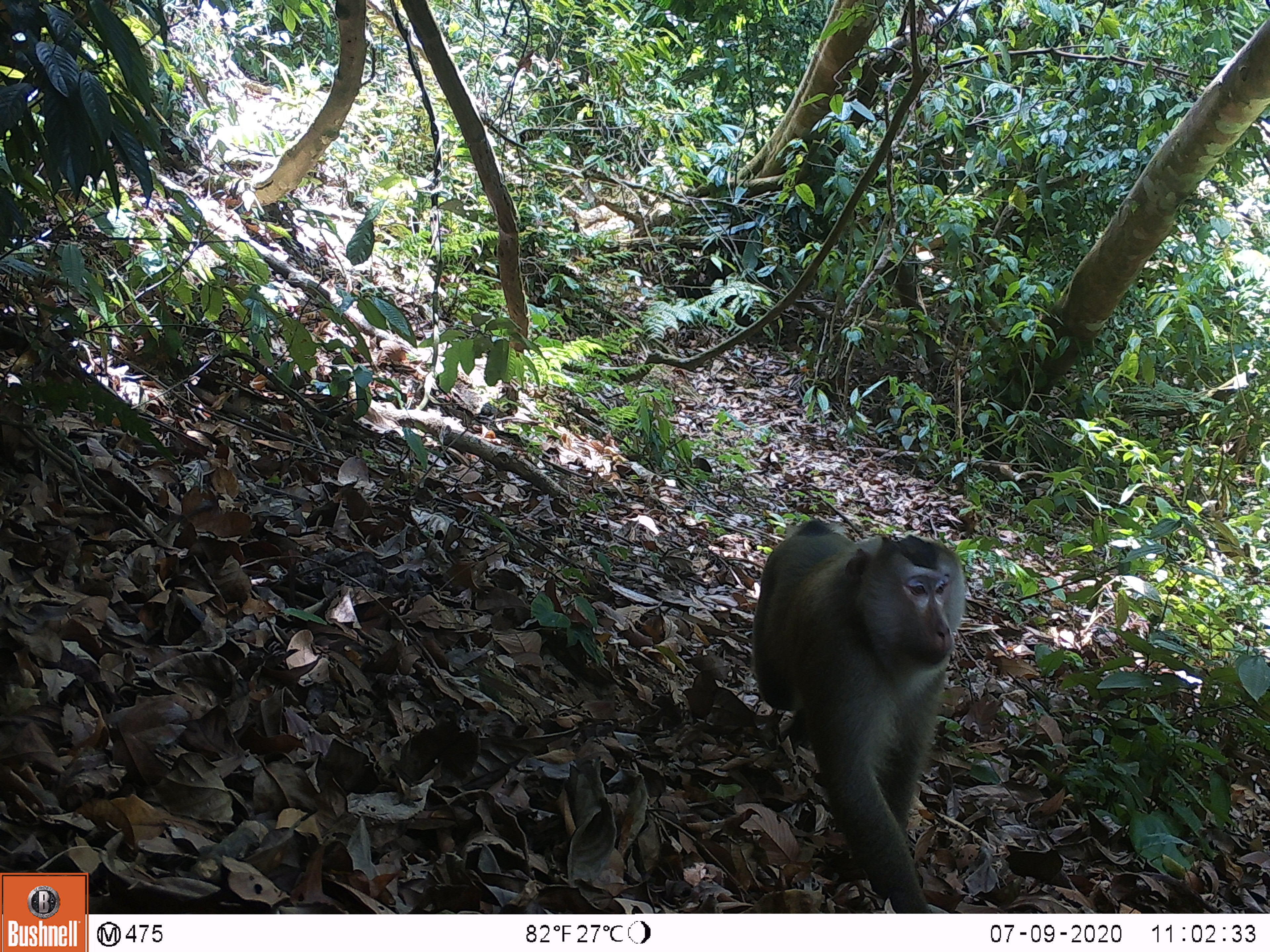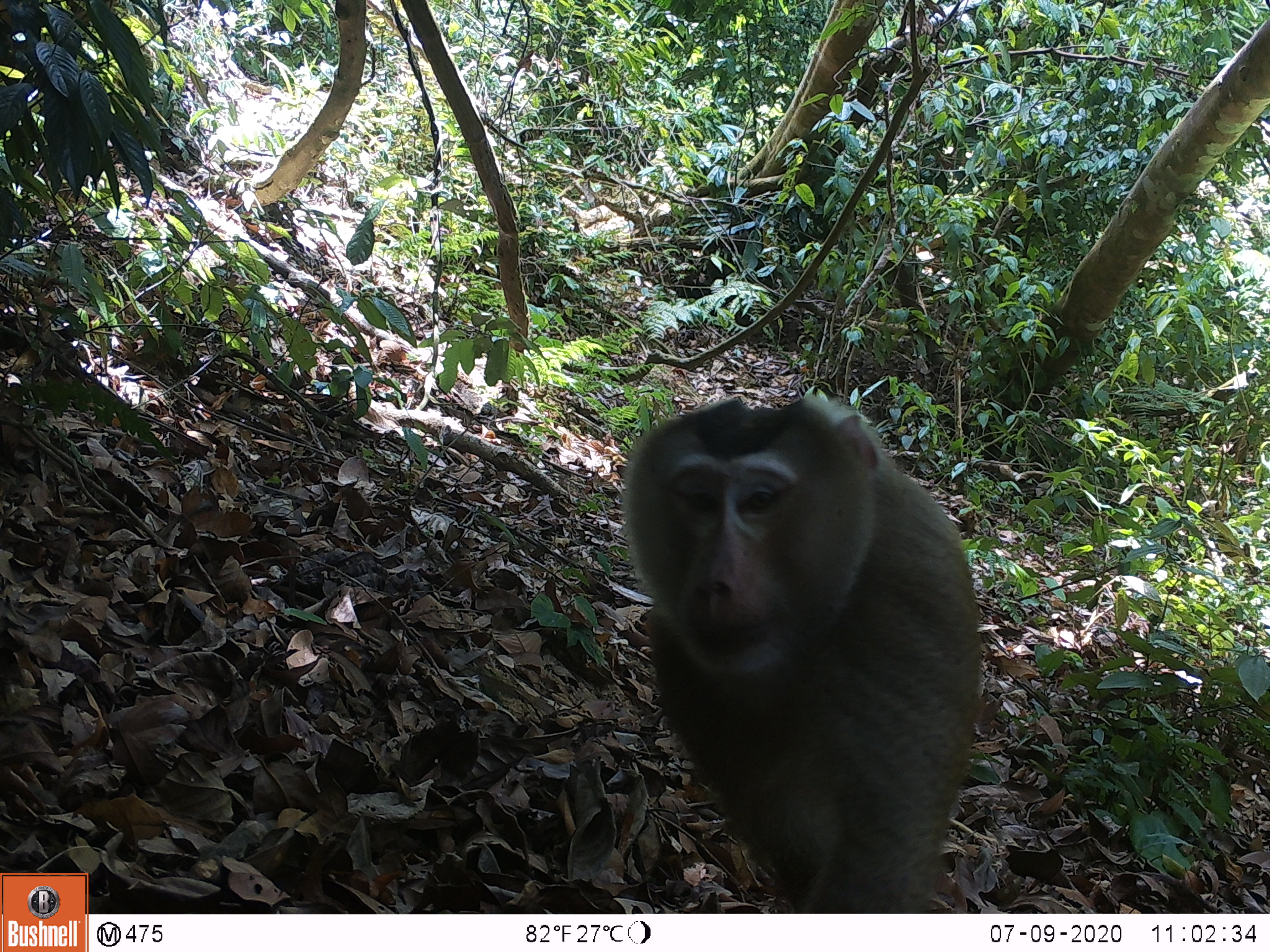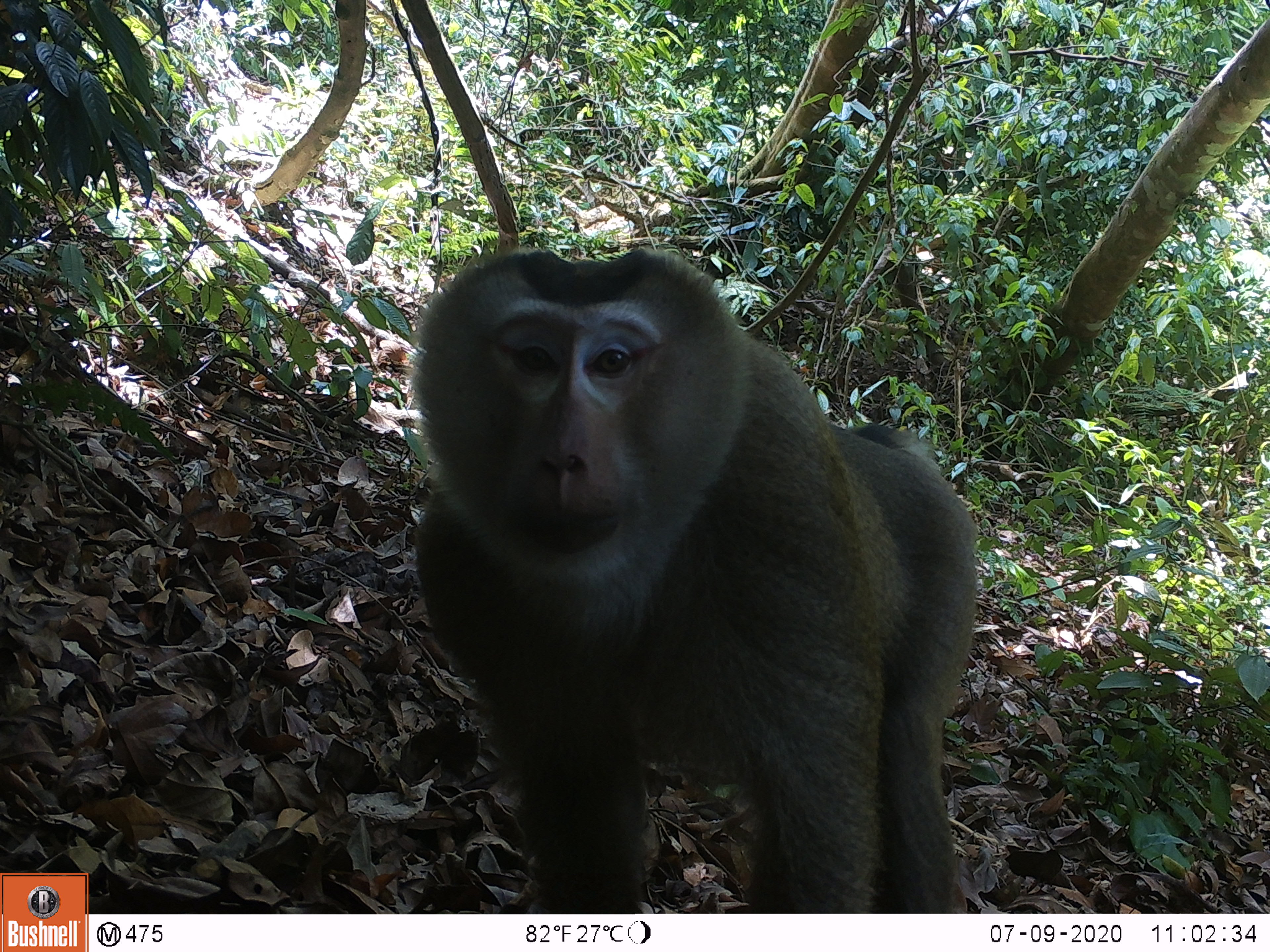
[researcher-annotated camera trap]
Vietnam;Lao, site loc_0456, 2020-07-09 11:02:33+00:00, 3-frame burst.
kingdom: Animalia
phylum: Chordata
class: Mammalia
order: Primates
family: Cercopithecidae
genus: Macaca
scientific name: Macaca nemestrina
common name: pig-tailed macaque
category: pig tailed macaque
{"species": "pig tailed macaque (pig-tailed macaque) (Macaca nemestrina)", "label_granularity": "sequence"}